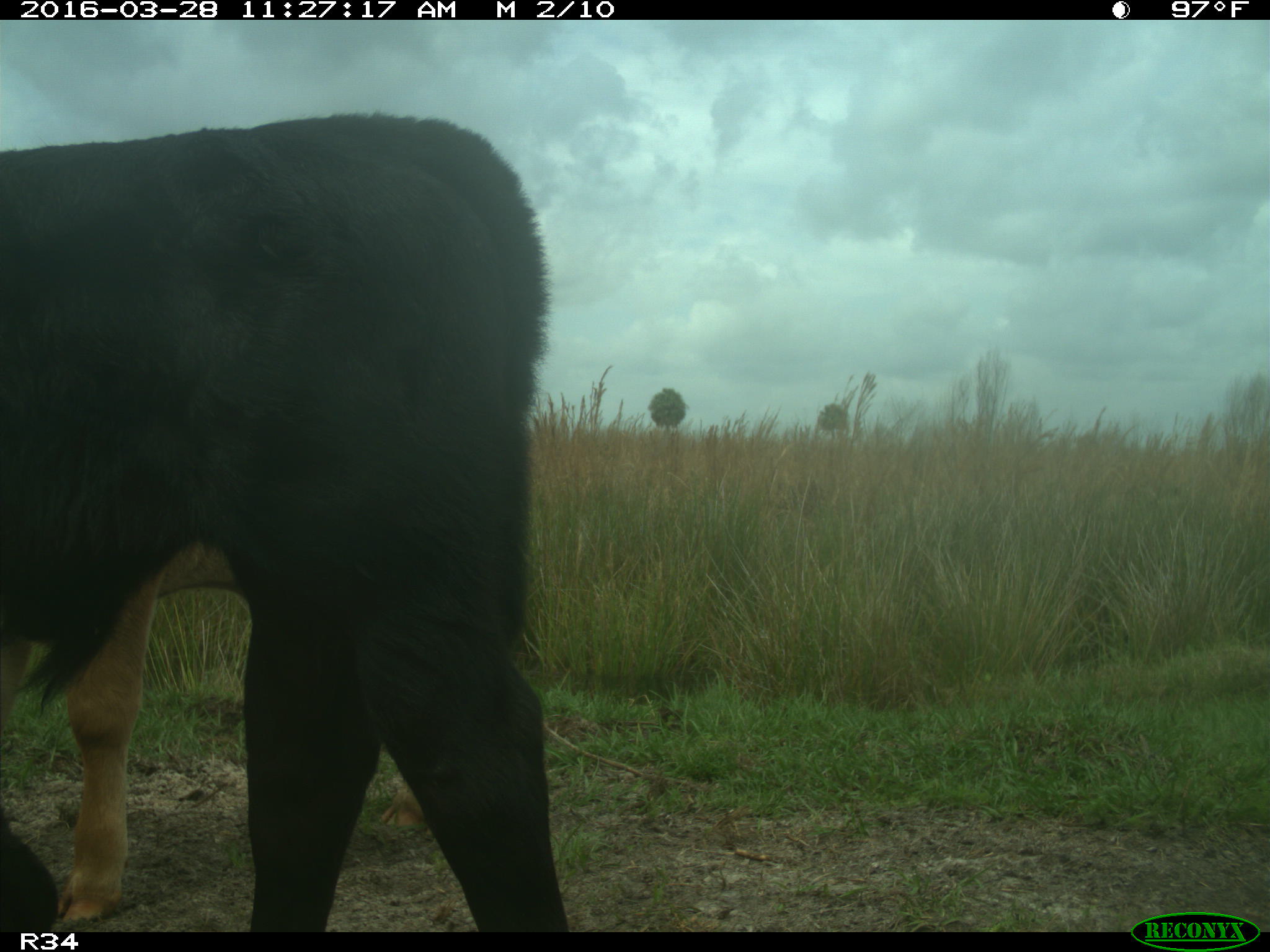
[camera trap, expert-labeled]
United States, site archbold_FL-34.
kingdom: Animalia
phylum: Chordata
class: Mammalia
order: Artiodactyla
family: Bovidae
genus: Bos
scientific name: Bos taurus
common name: domestic cow